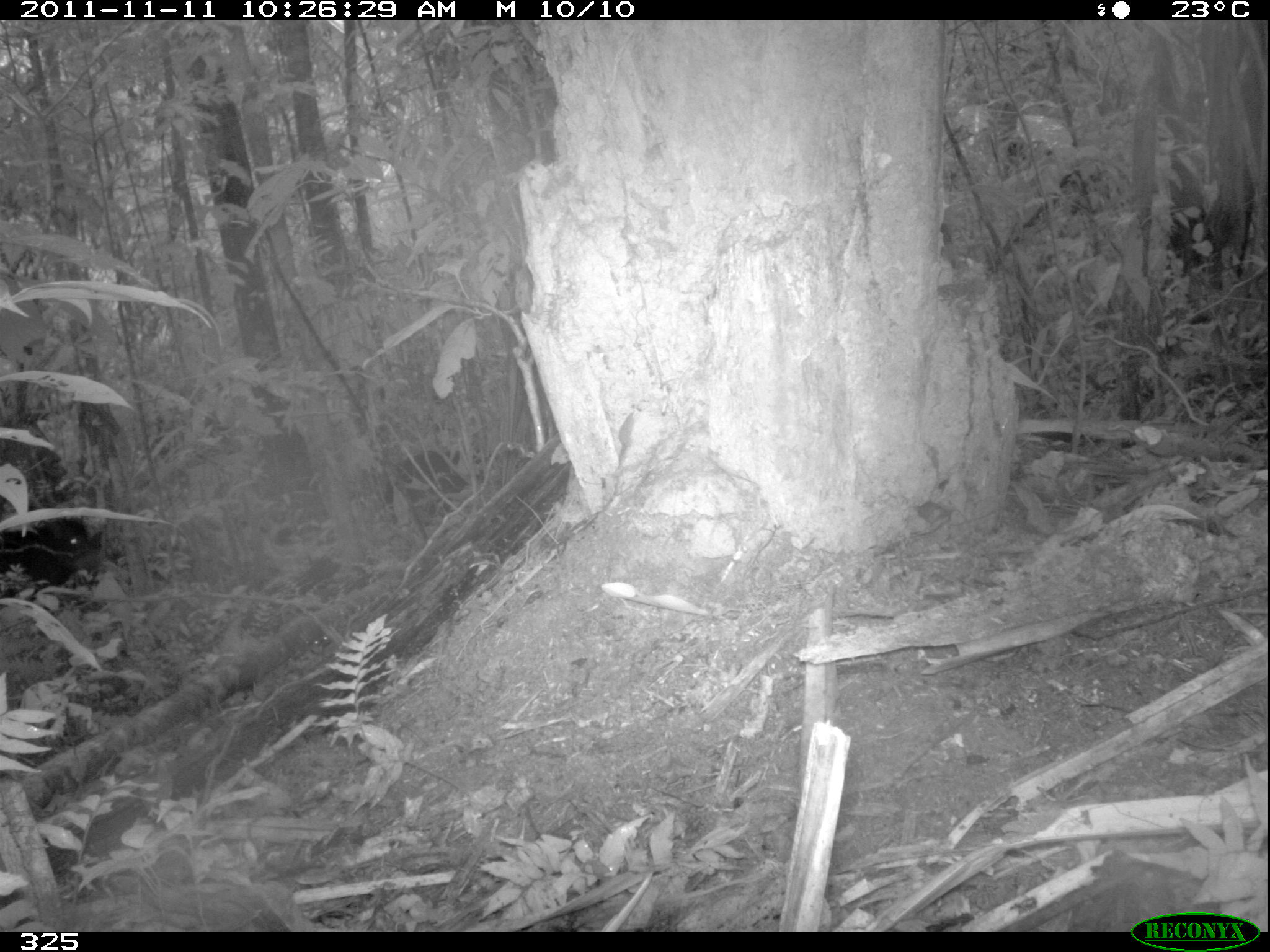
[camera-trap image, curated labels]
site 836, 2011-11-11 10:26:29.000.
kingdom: Animalia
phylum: Chordata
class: Mammalia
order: Artiodactyla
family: Tayassuidae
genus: Tayassu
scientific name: Tayassu pecari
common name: white-lipped peccary